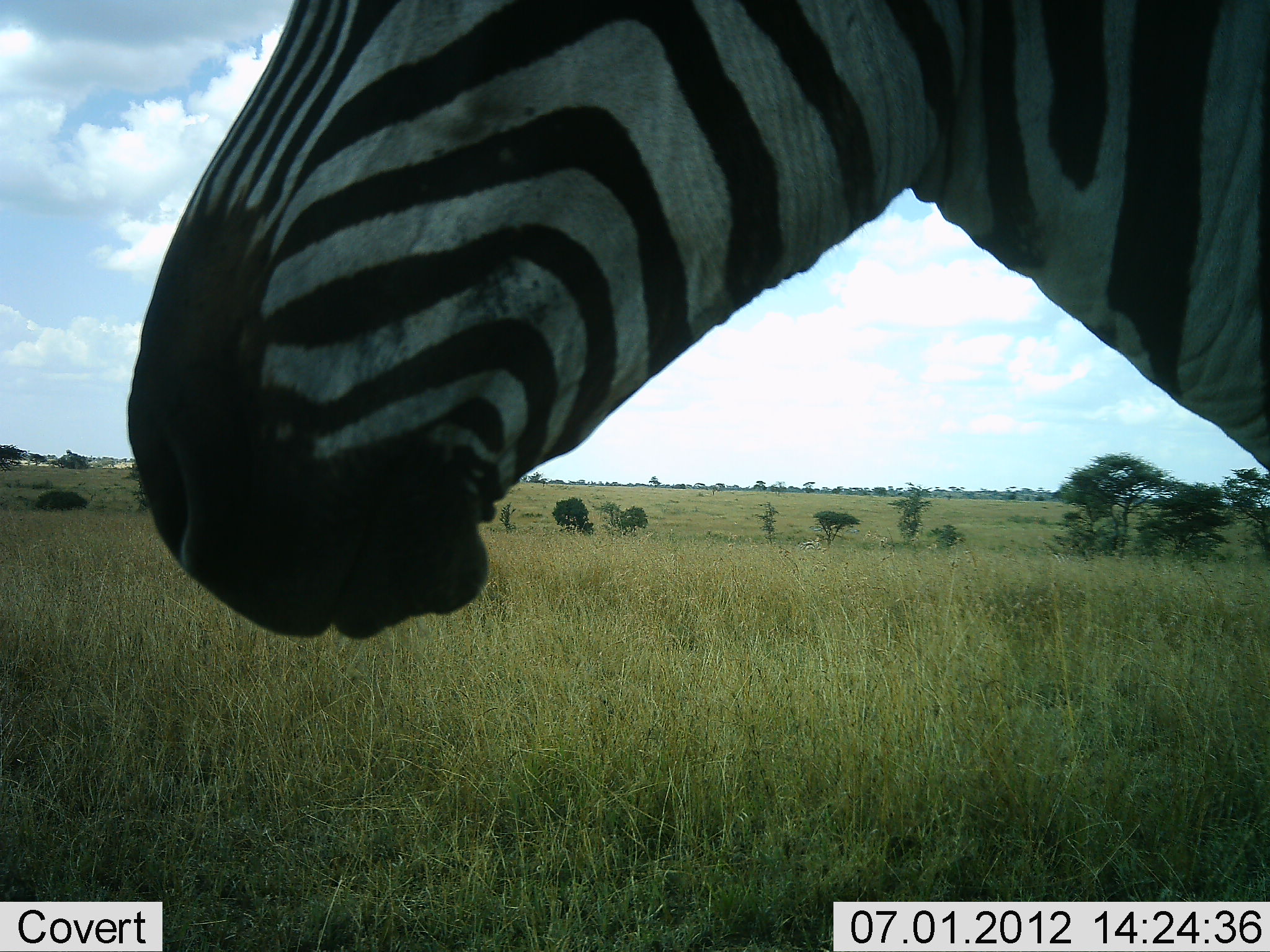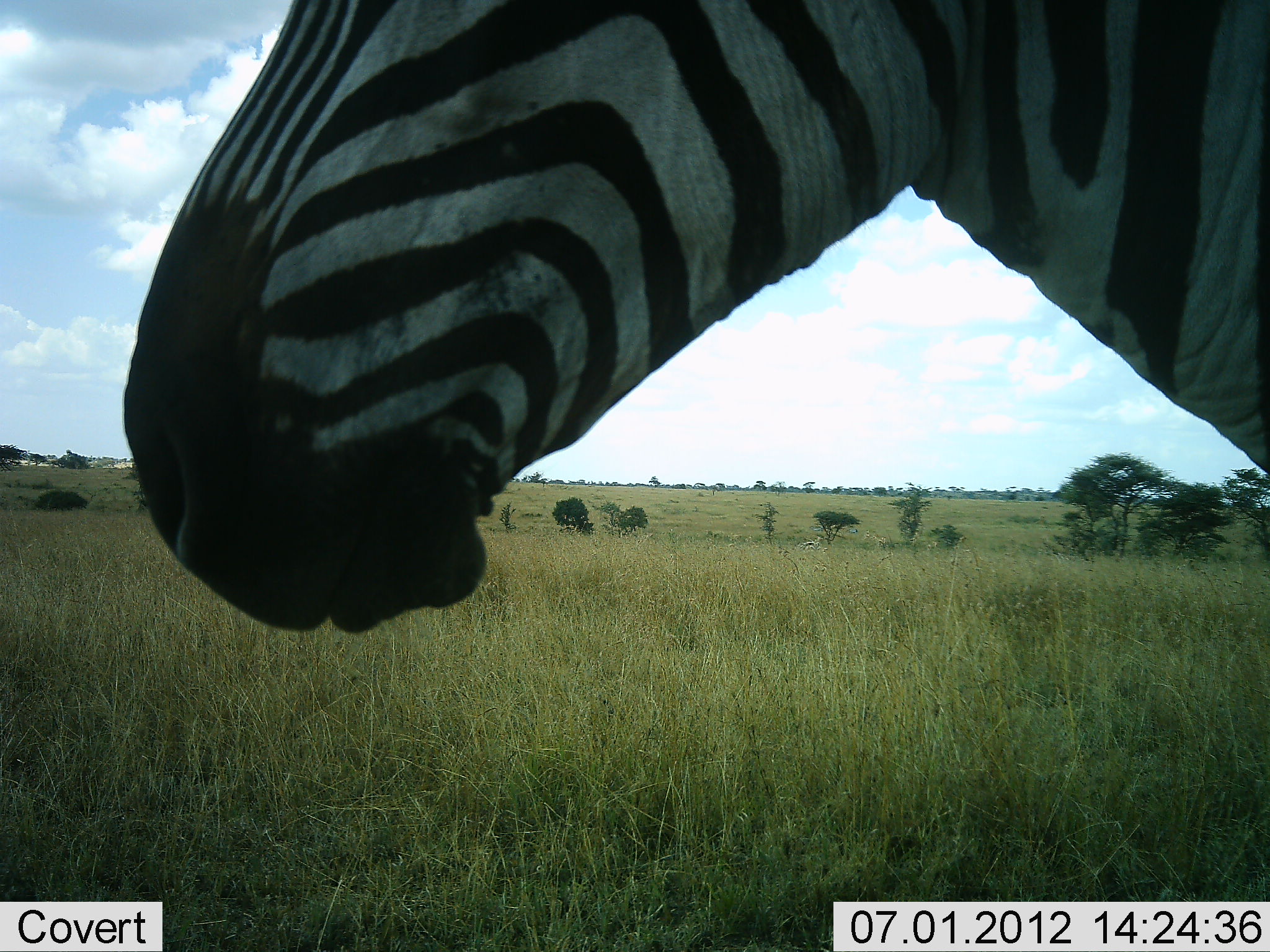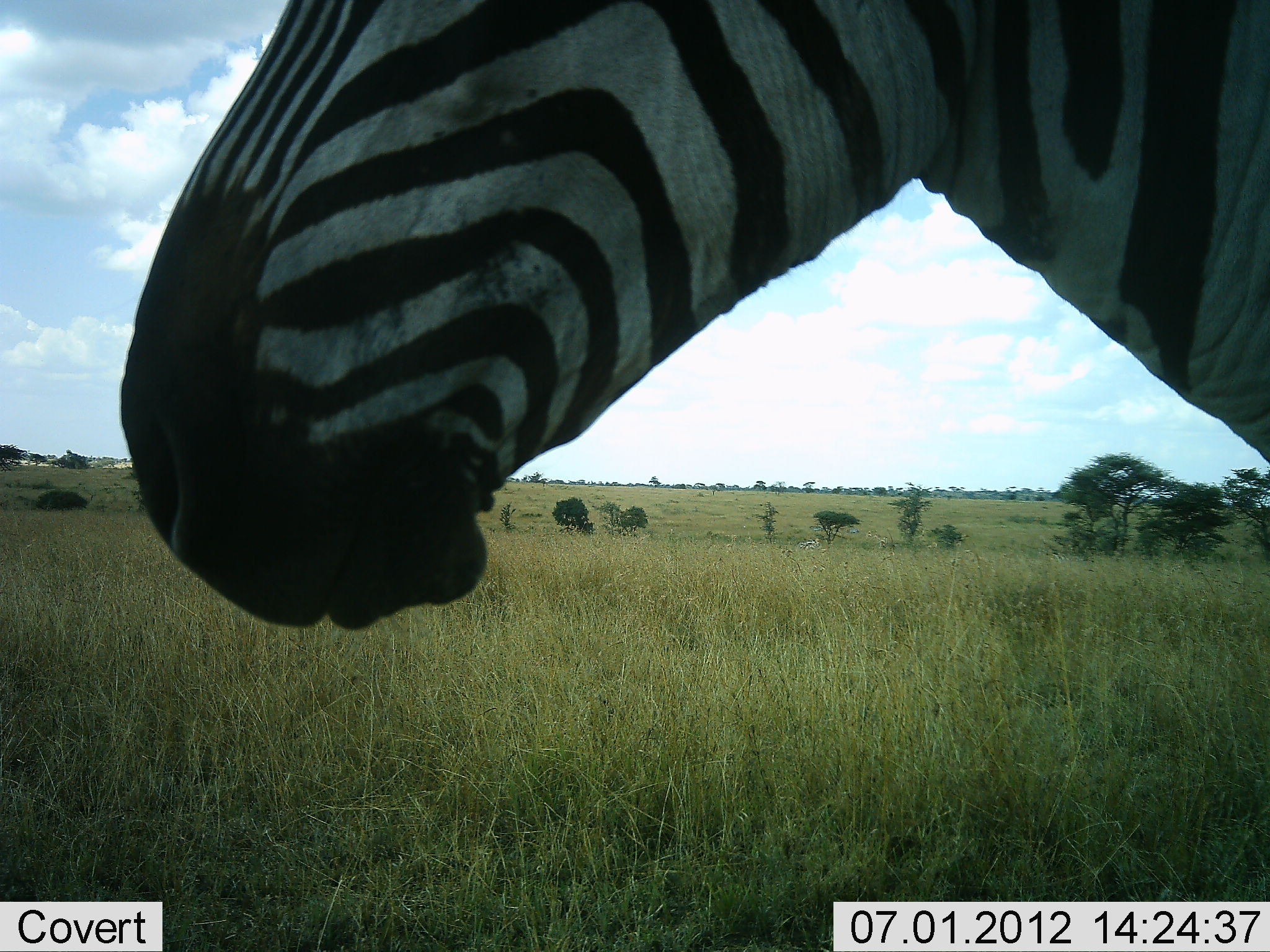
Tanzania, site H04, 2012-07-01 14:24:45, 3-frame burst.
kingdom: Animalia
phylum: Chordata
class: Mammalia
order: Perissodactyla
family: Equidae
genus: Equus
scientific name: Equus quagga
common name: plains zebra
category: zebra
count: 1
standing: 100%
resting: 0%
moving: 0%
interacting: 0%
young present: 0%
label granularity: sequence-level